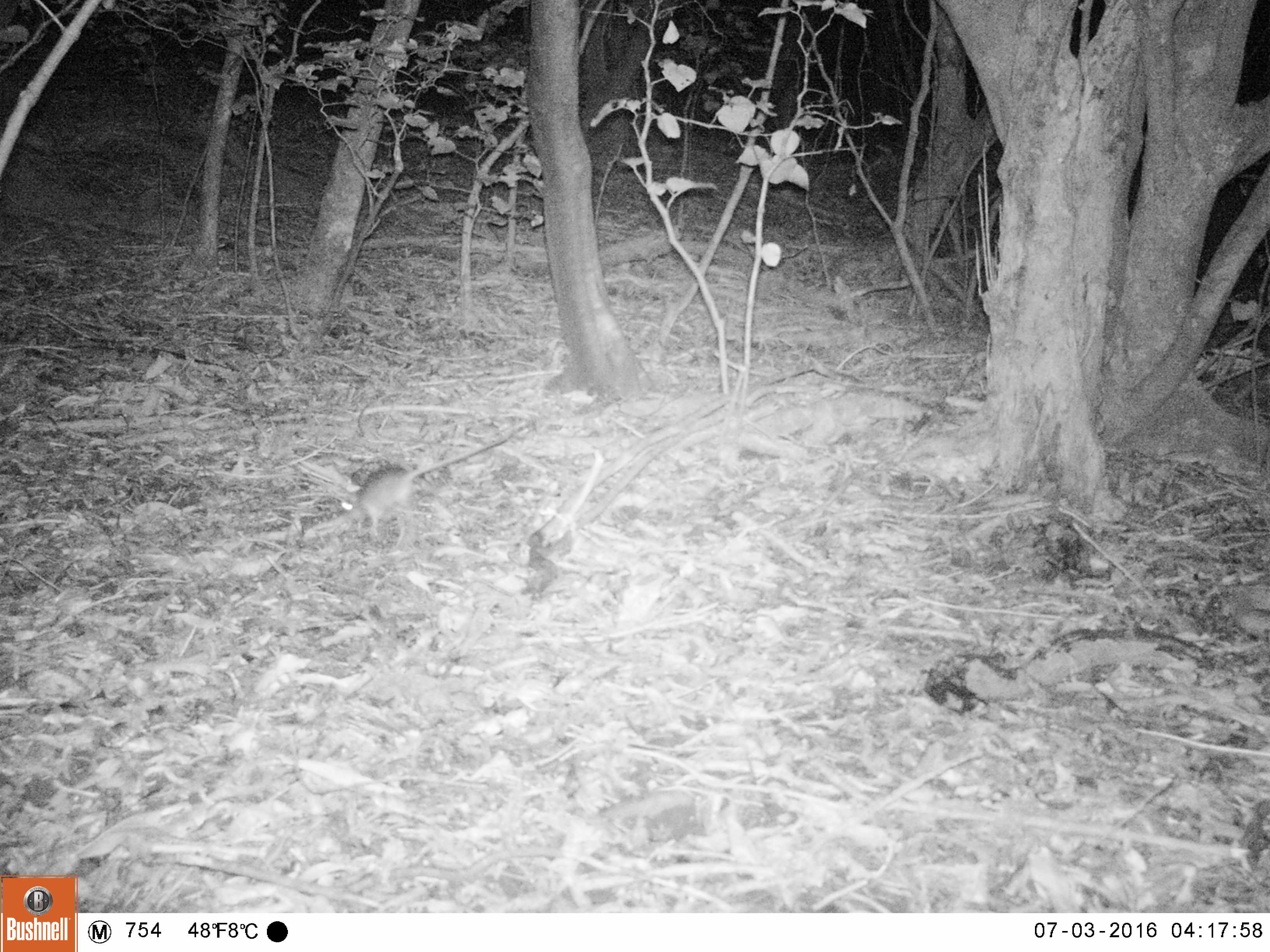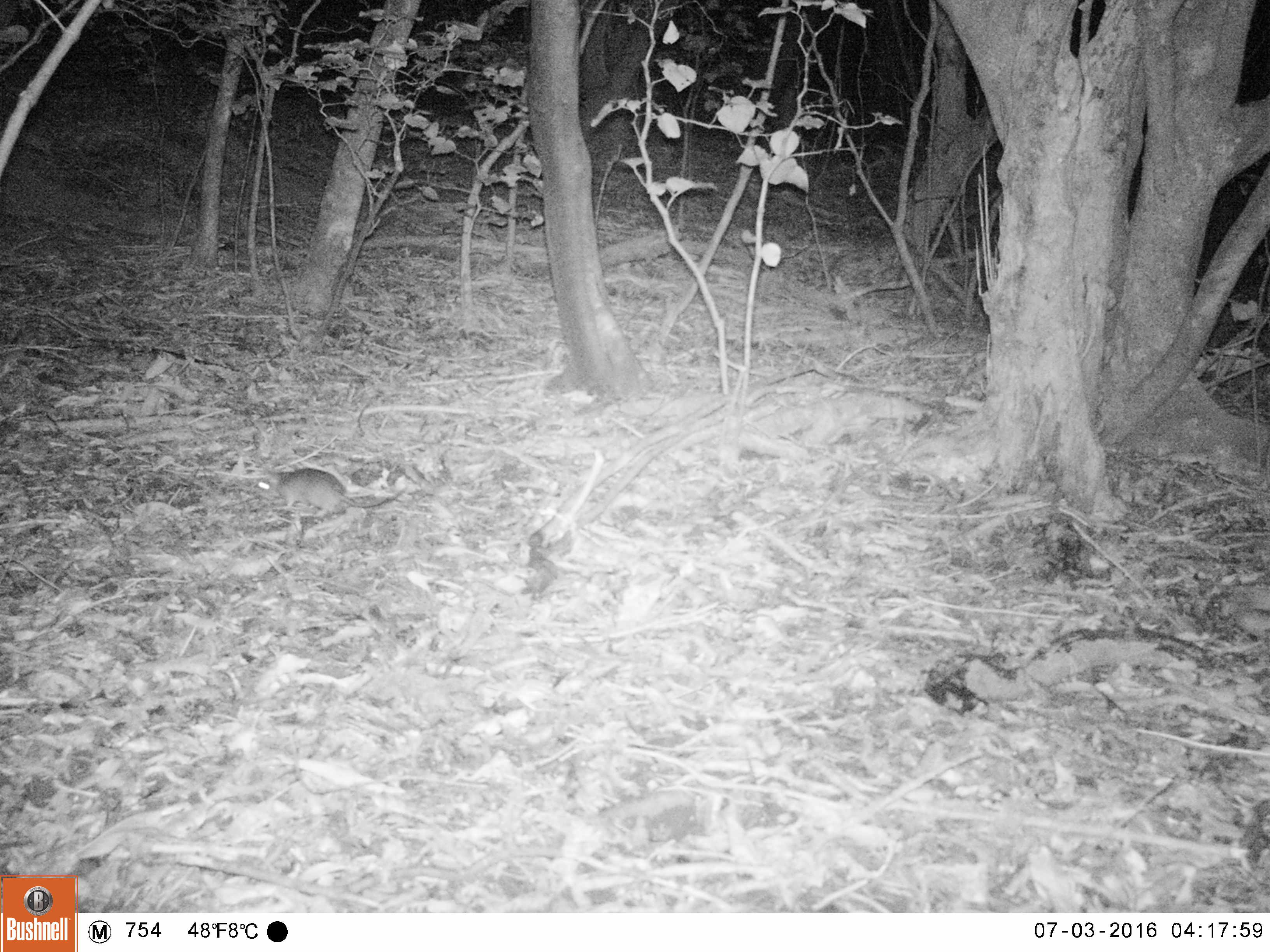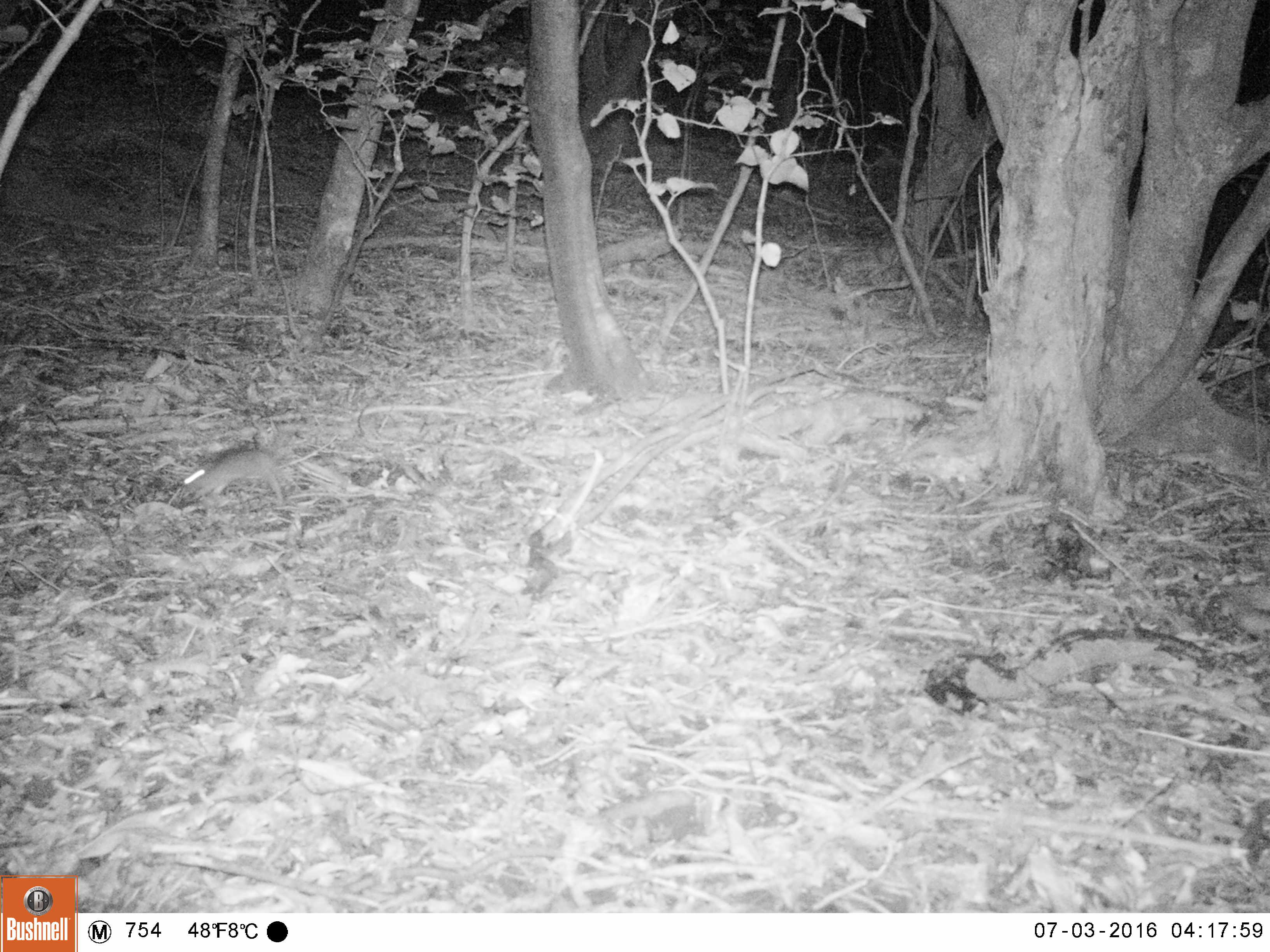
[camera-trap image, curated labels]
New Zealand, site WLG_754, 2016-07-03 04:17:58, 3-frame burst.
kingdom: Animalia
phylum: Chordata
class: Mammalia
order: Rodentia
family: Muridae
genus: Rattus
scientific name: Rattus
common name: rat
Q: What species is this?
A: Rat (Rattus).